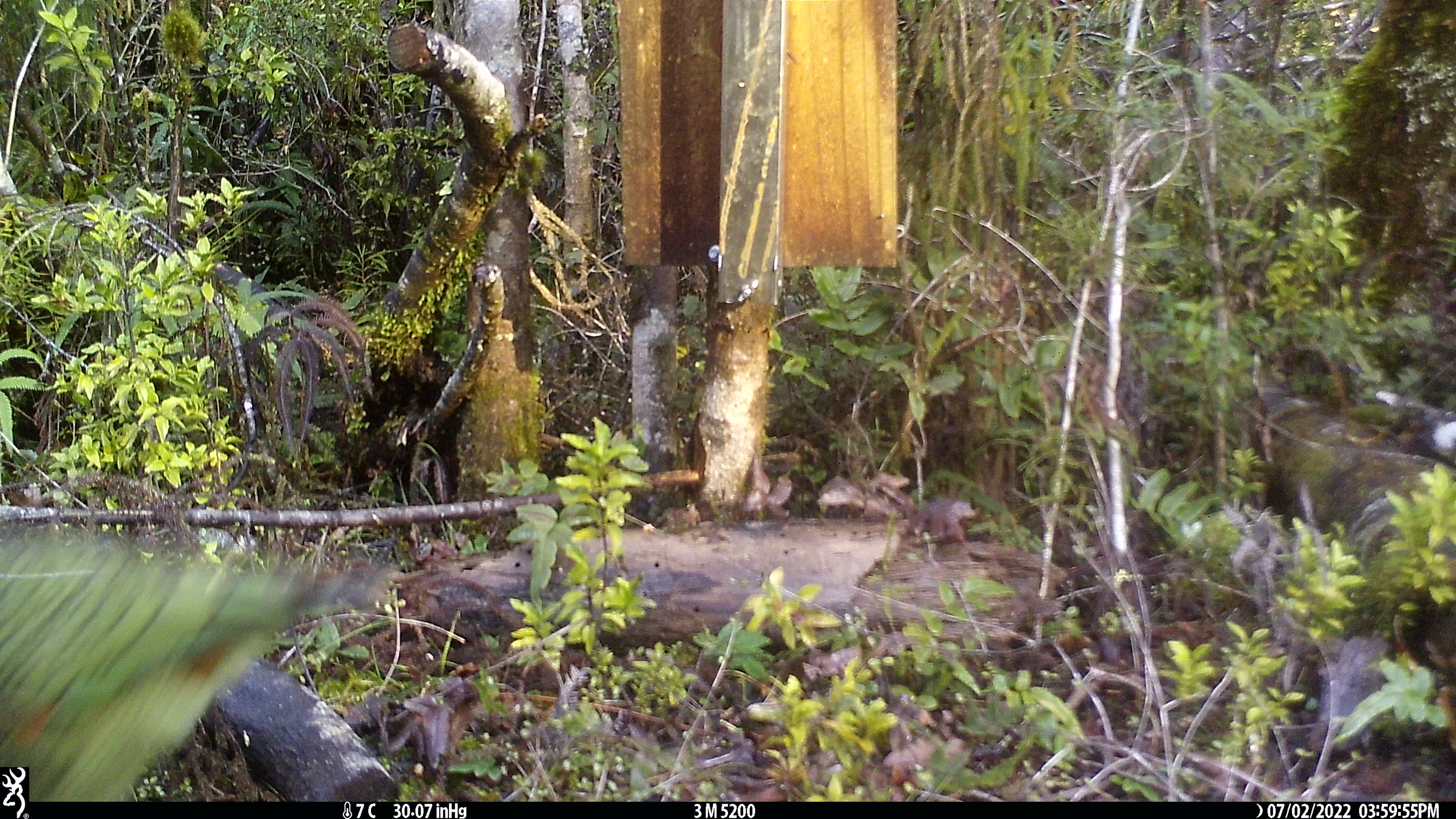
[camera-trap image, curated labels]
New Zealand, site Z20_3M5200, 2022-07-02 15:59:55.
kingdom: Animalia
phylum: Chordata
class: Aves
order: Psittaciformes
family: Strigopidae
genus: Nestor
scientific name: Nestor notabilis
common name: kea